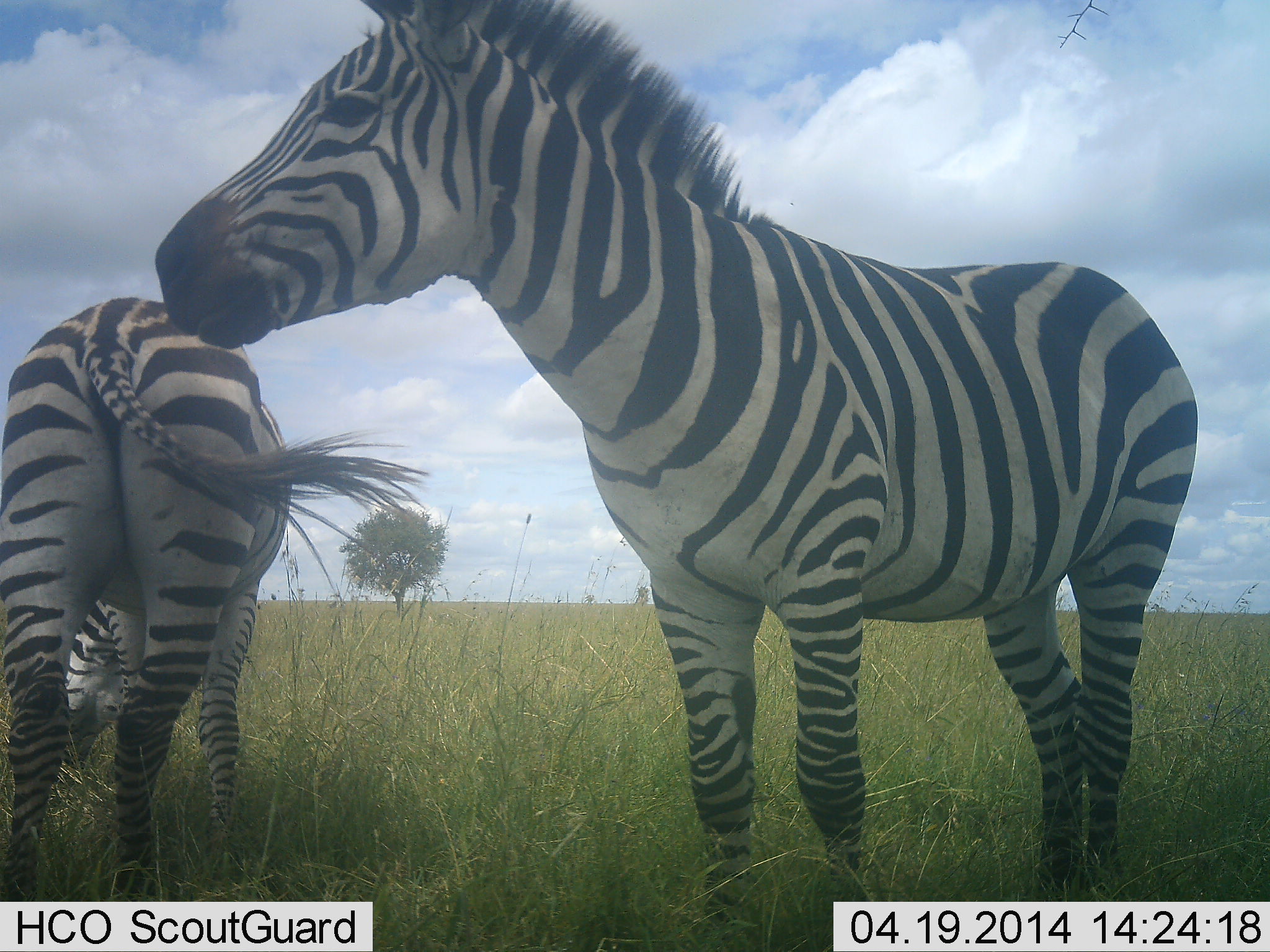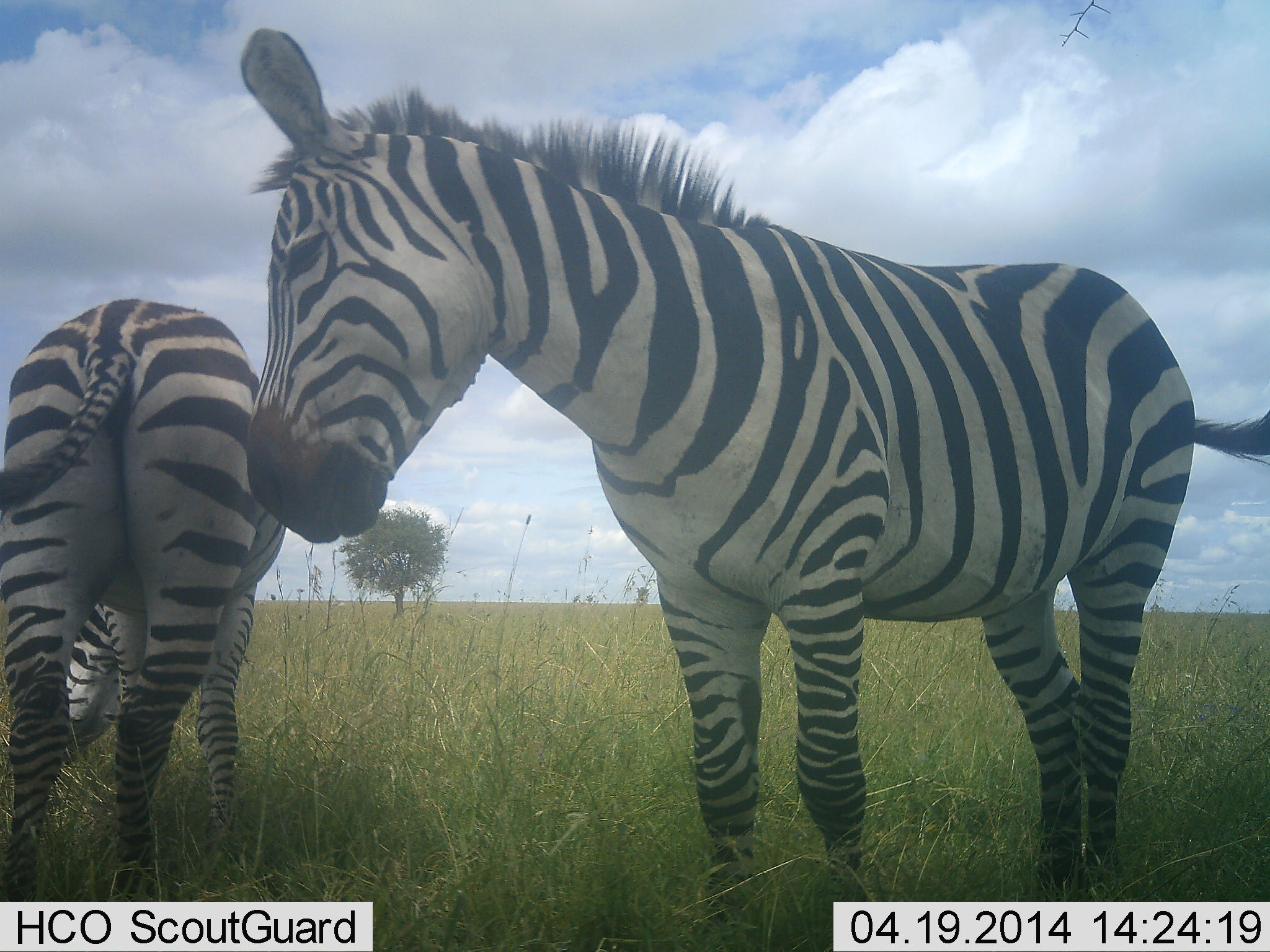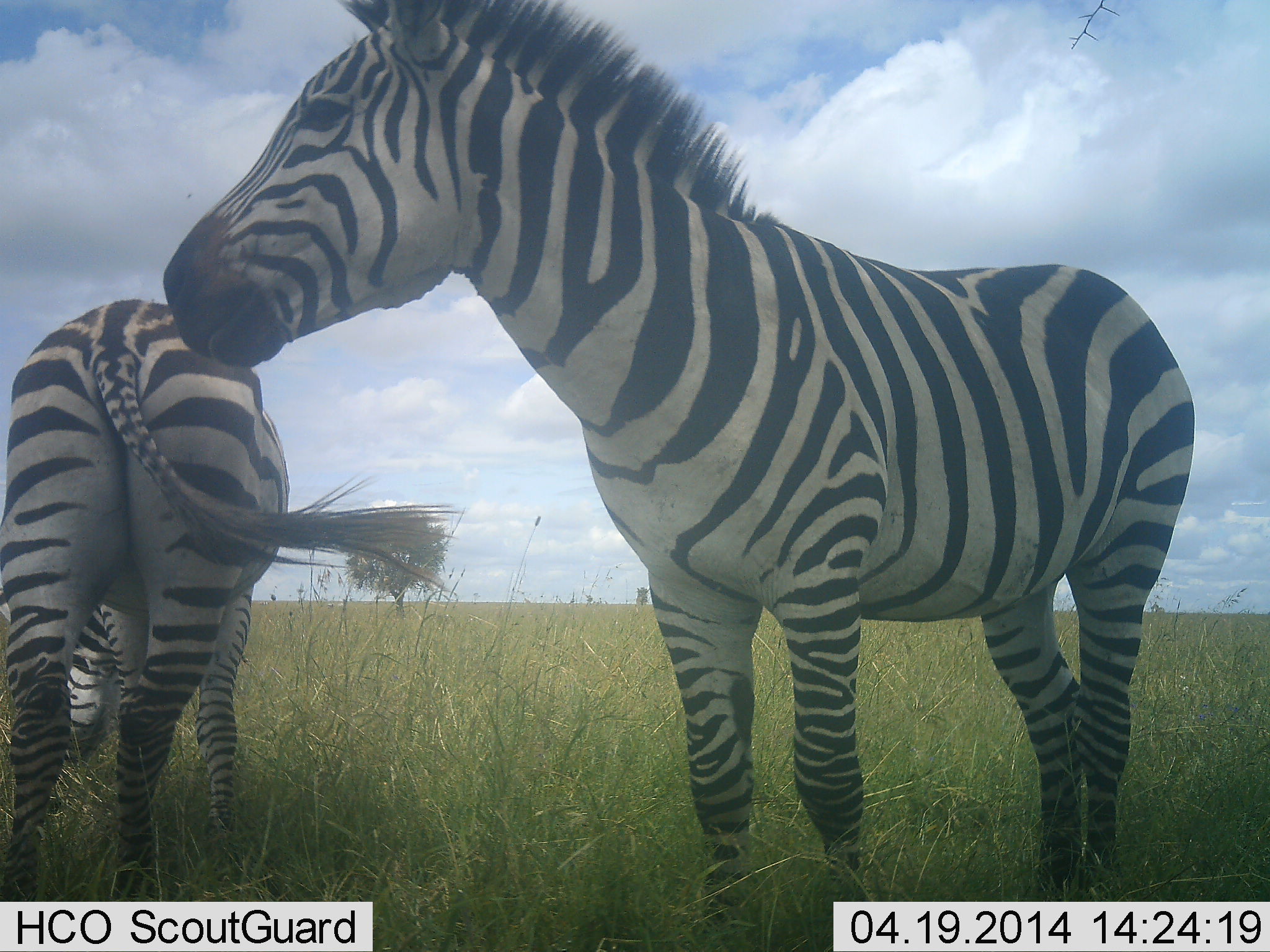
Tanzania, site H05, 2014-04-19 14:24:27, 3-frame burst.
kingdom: Animalia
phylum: Chordata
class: Mammalia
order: Perissodactyla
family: Equidae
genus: Equus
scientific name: Equus quagga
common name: plains zebra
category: zebra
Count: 2.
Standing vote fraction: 100%.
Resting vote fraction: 0%.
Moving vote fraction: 0%.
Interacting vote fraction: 10%.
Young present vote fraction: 0%.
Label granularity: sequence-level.